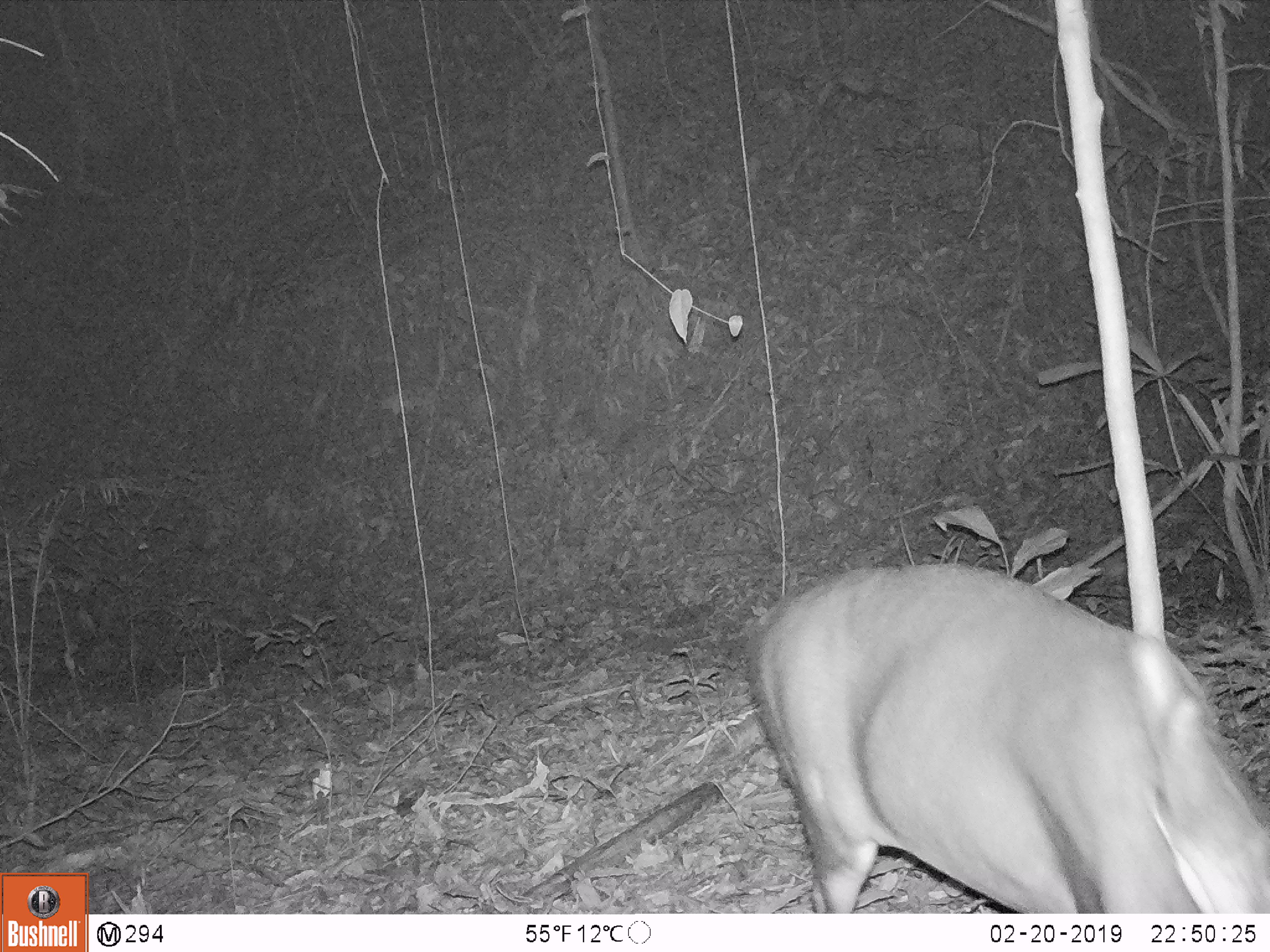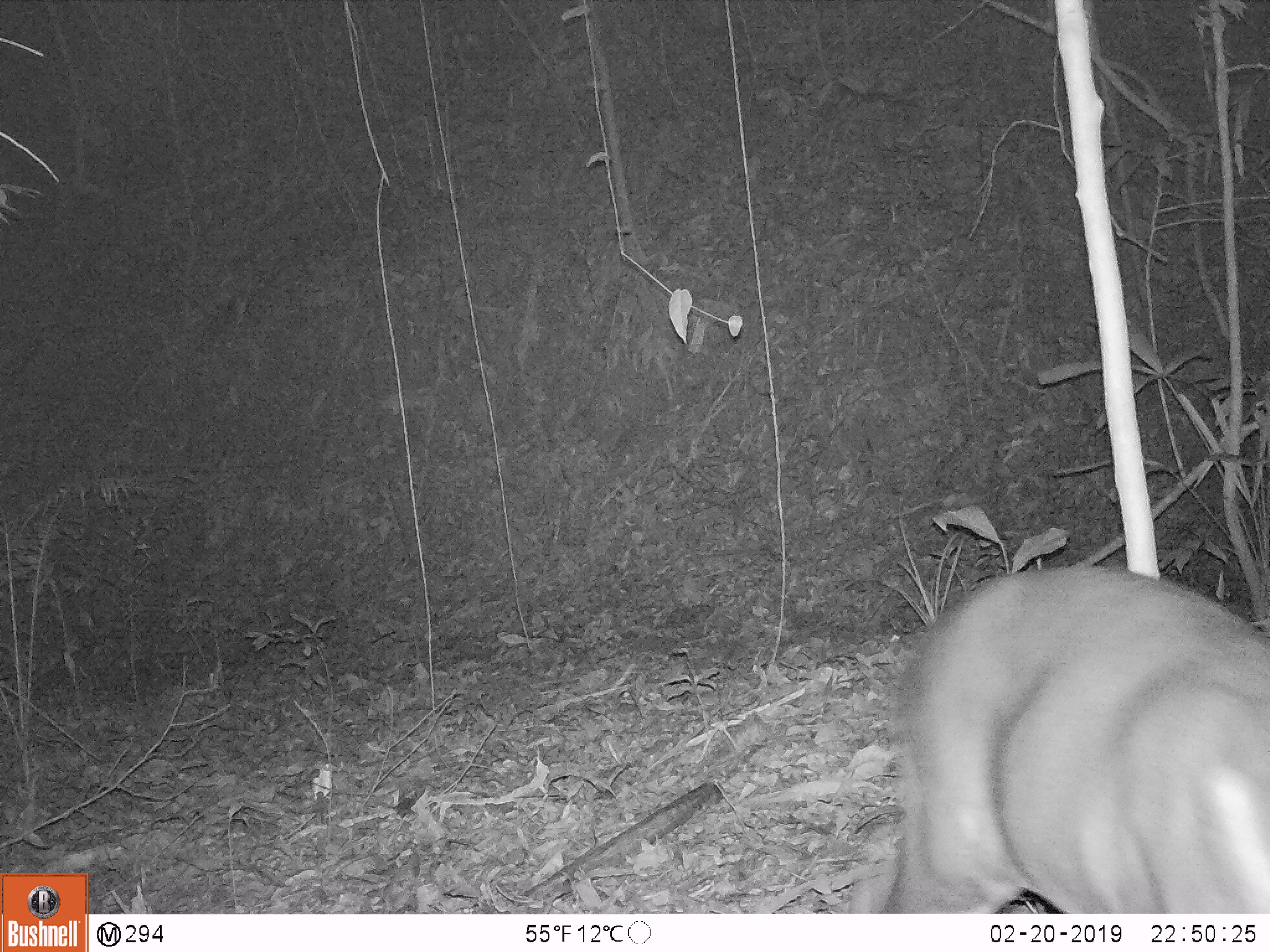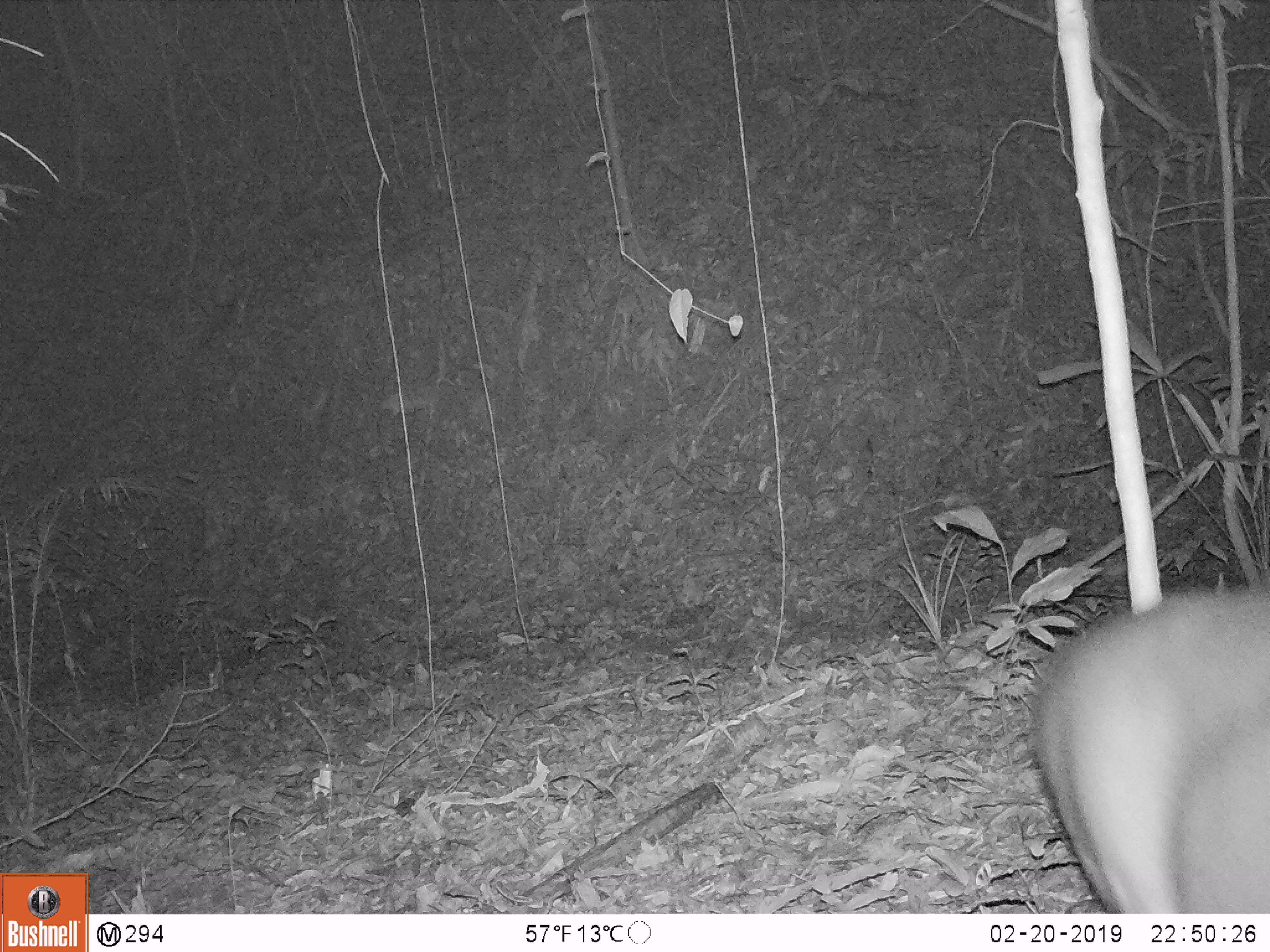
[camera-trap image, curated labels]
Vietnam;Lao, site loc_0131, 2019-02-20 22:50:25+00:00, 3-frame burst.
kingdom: Animalia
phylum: Chordata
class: Mammalia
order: Artiodactyla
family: Cervidae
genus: Muntiacus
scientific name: Muntiacus vuquangensis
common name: large-antlered muntjac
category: large antlered muntjac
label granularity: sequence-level